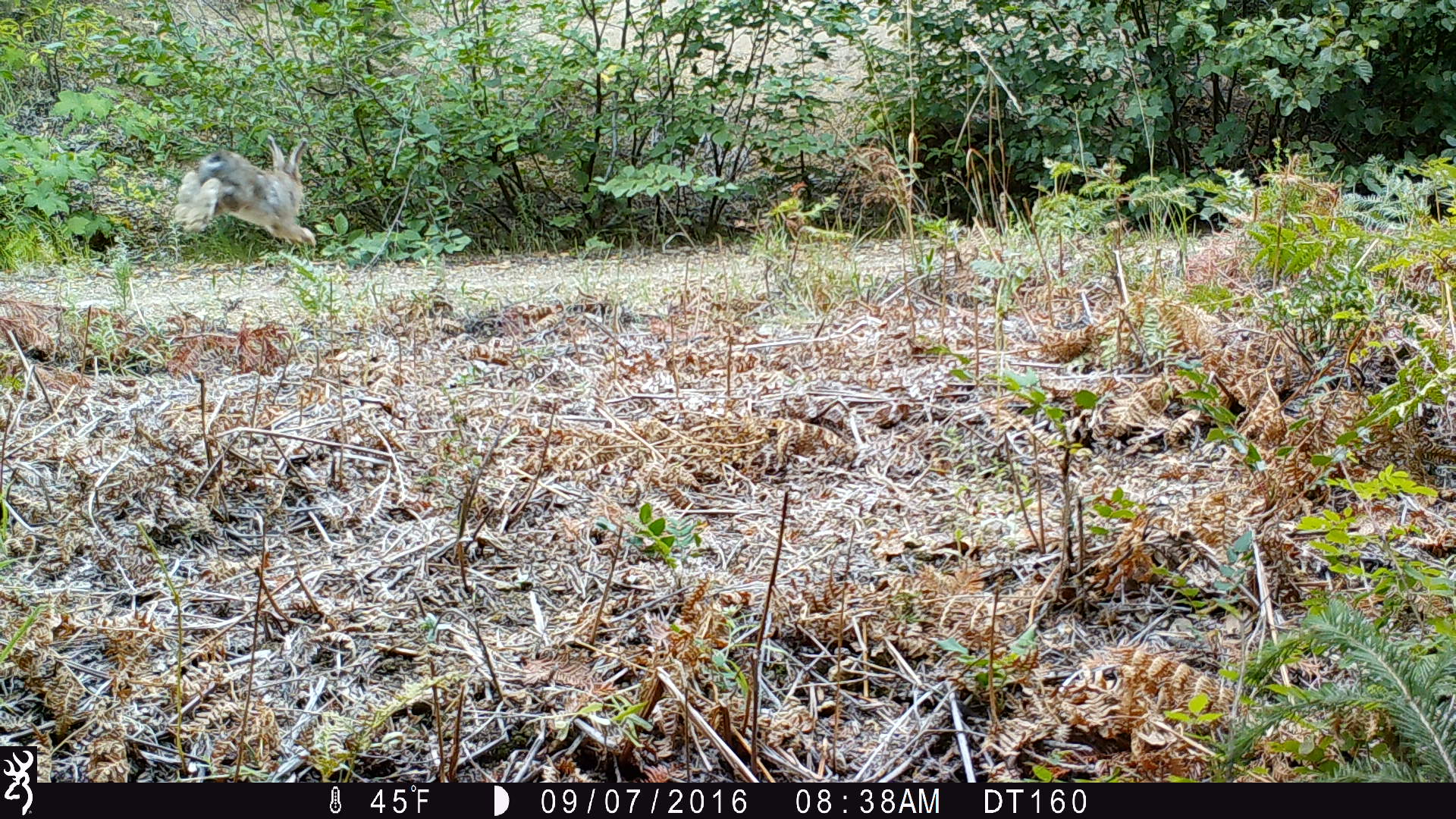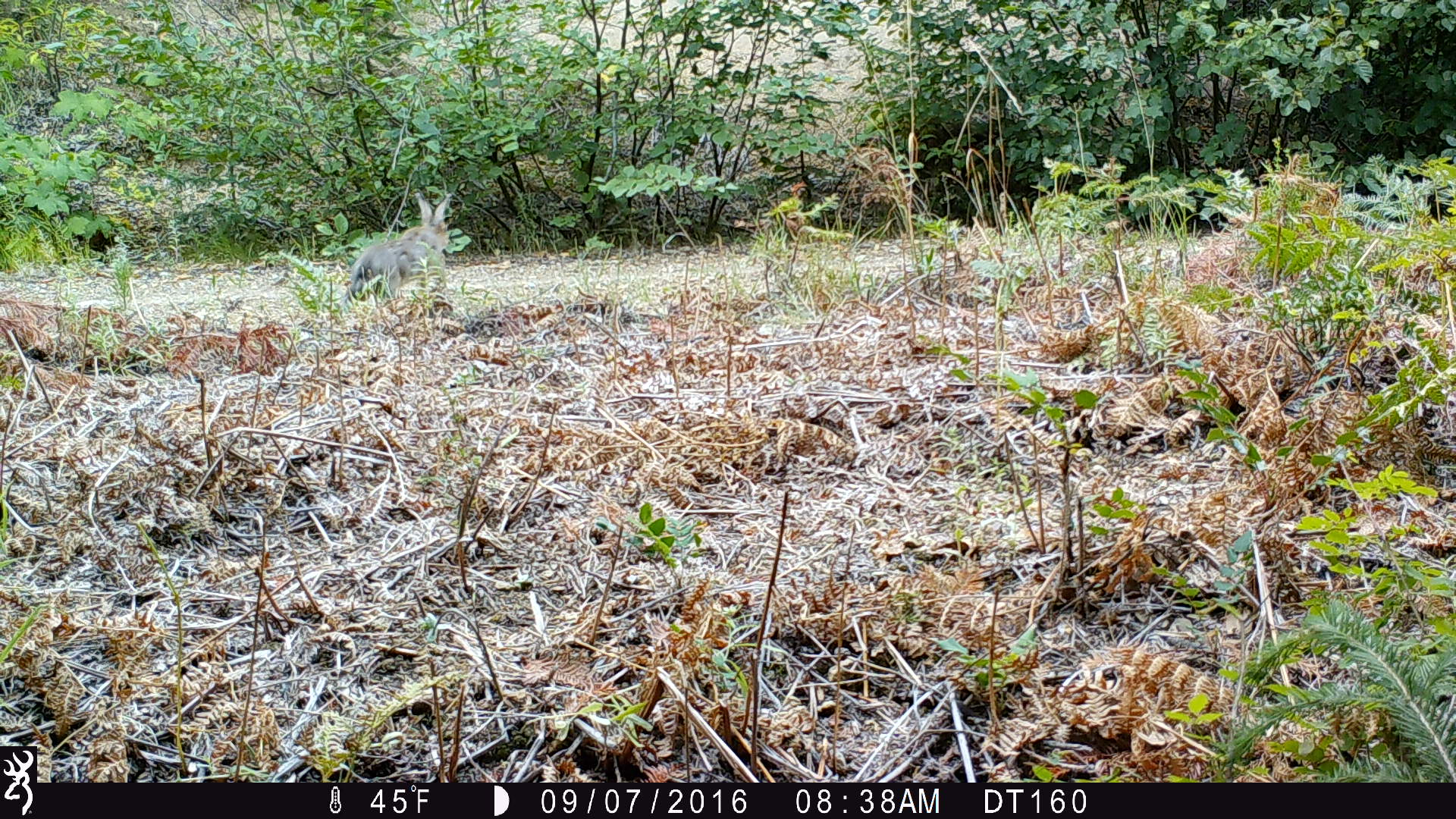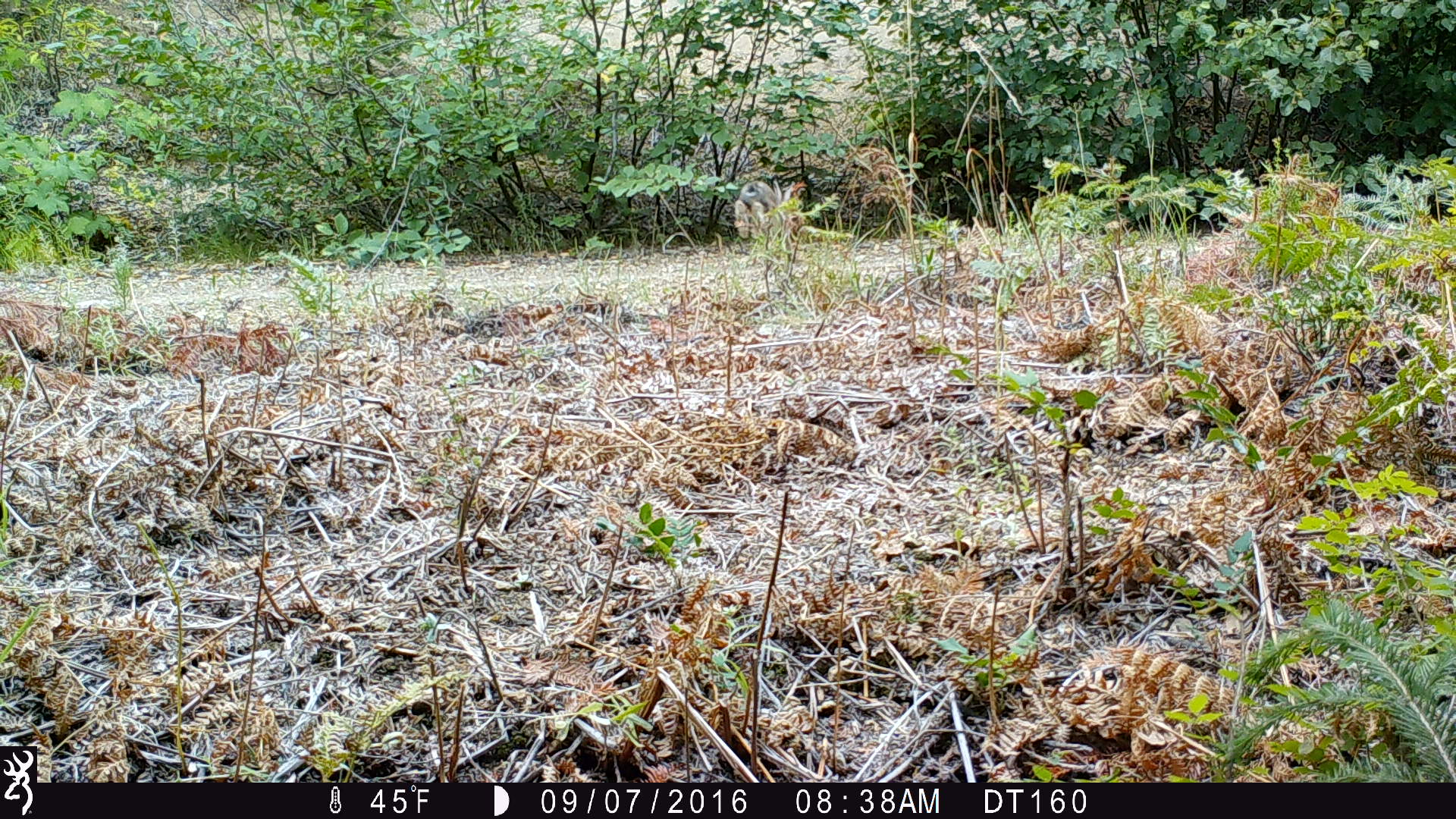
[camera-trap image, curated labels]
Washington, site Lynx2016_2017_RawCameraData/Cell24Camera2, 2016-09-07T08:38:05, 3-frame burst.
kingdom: Animalia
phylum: Chordata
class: Mammalia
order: Lagomorpha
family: Leporidae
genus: Lepus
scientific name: Lepus americanus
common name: snowshoe hare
Lepus americanus (snowshoe hare). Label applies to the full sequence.